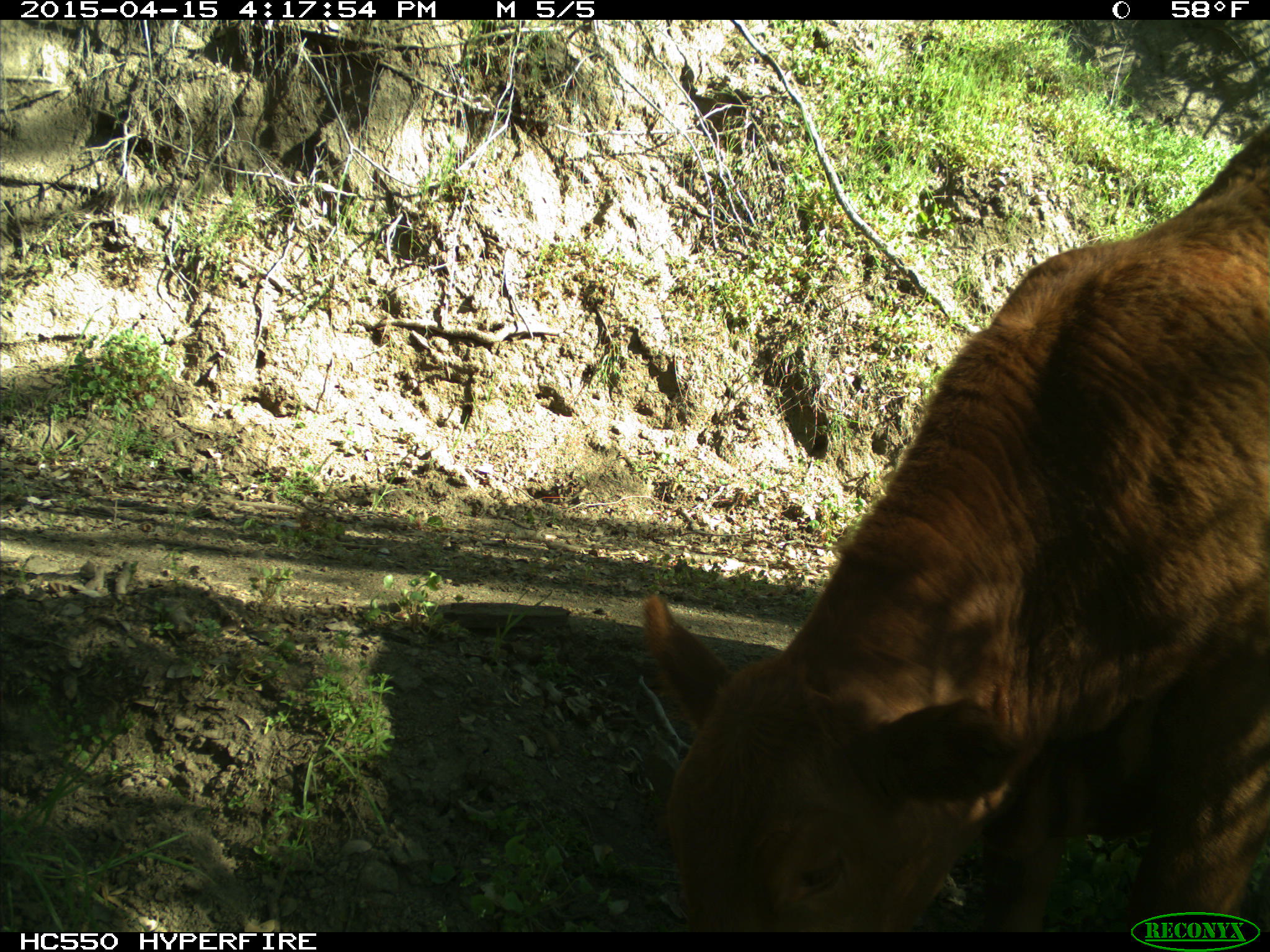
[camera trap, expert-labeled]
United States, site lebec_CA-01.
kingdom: Animalia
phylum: Chordata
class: Mammalia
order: Artiodactyla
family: Bovidae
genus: Bos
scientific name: Bos taurus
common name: domestic cow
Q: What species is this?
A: Bos taurus (domestic cow).